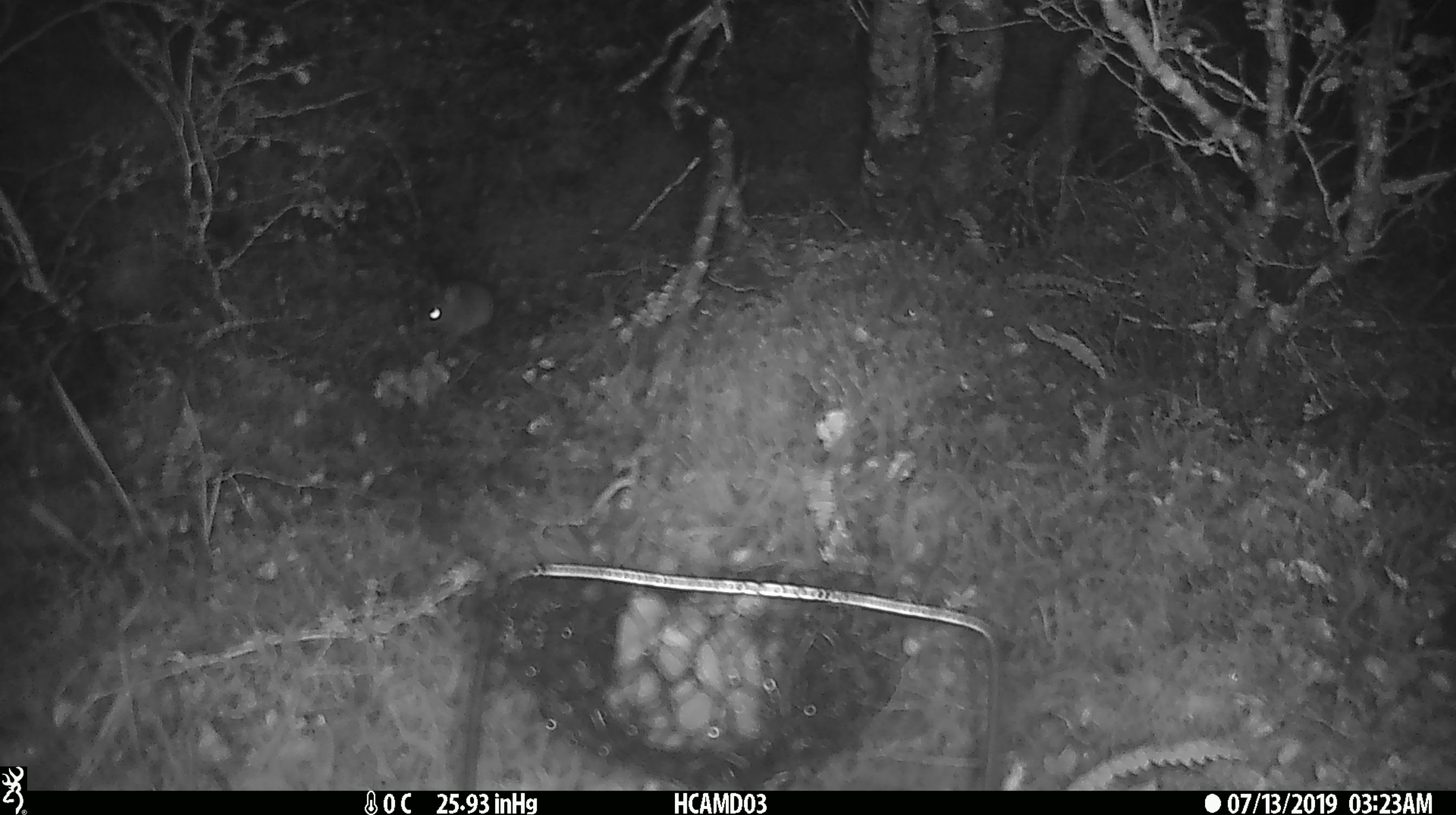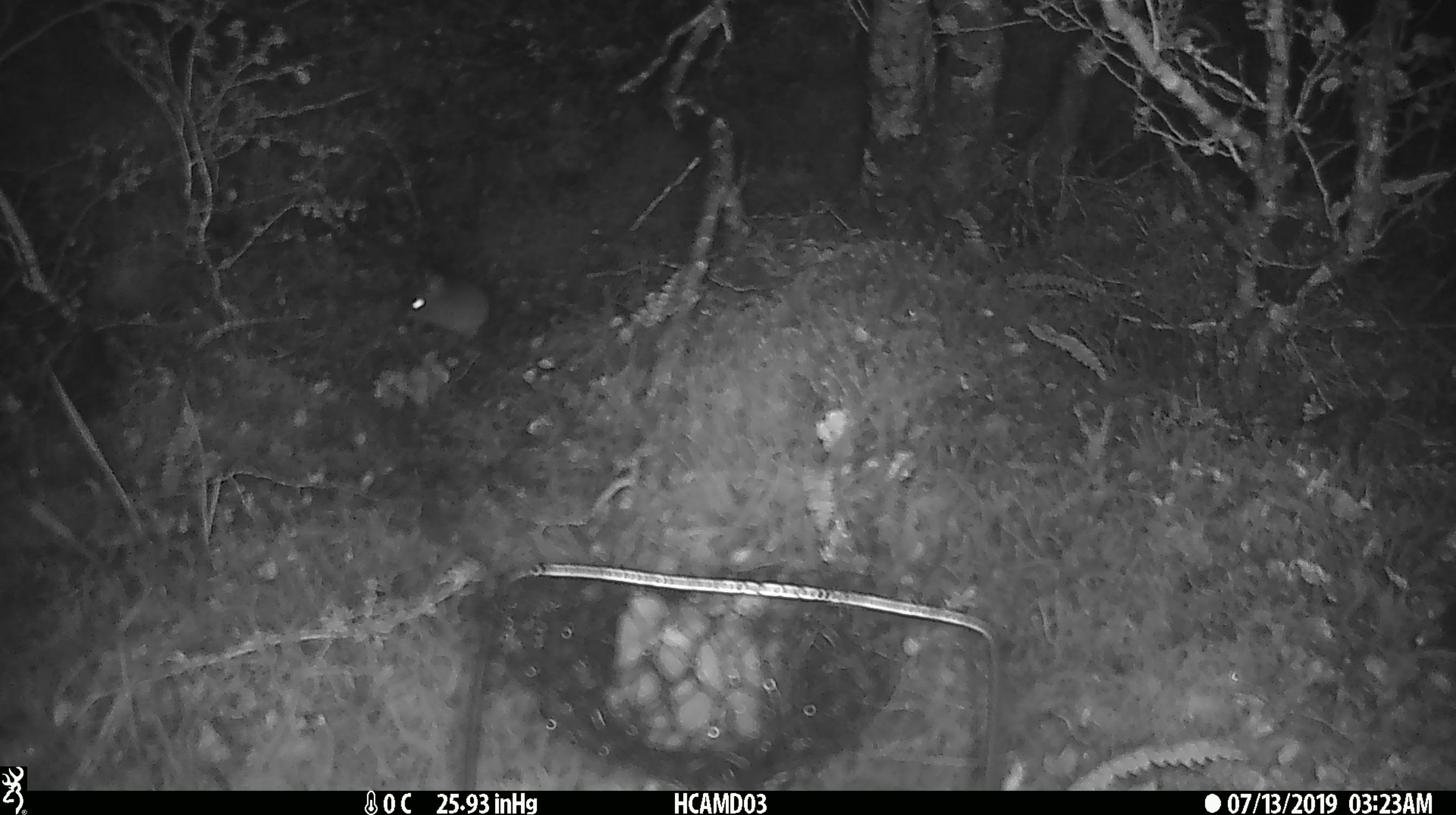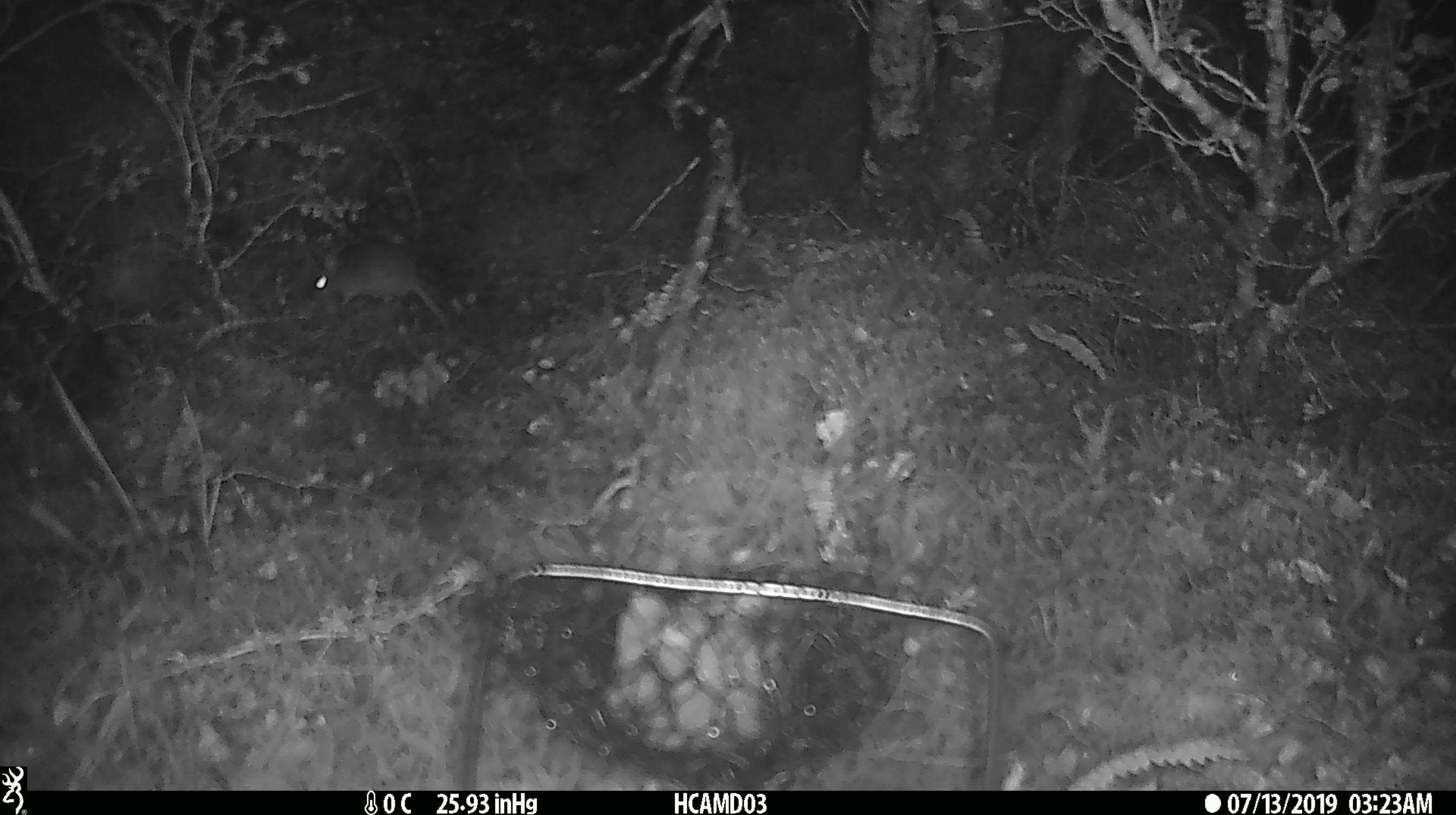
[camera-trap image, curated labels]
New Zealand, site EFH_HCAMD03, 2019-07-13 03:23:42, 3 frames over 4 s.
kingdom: Animalia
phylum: Chordata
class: Mammalia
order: Rodentia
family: Muridae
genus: Mus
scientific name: Mus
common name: mouse